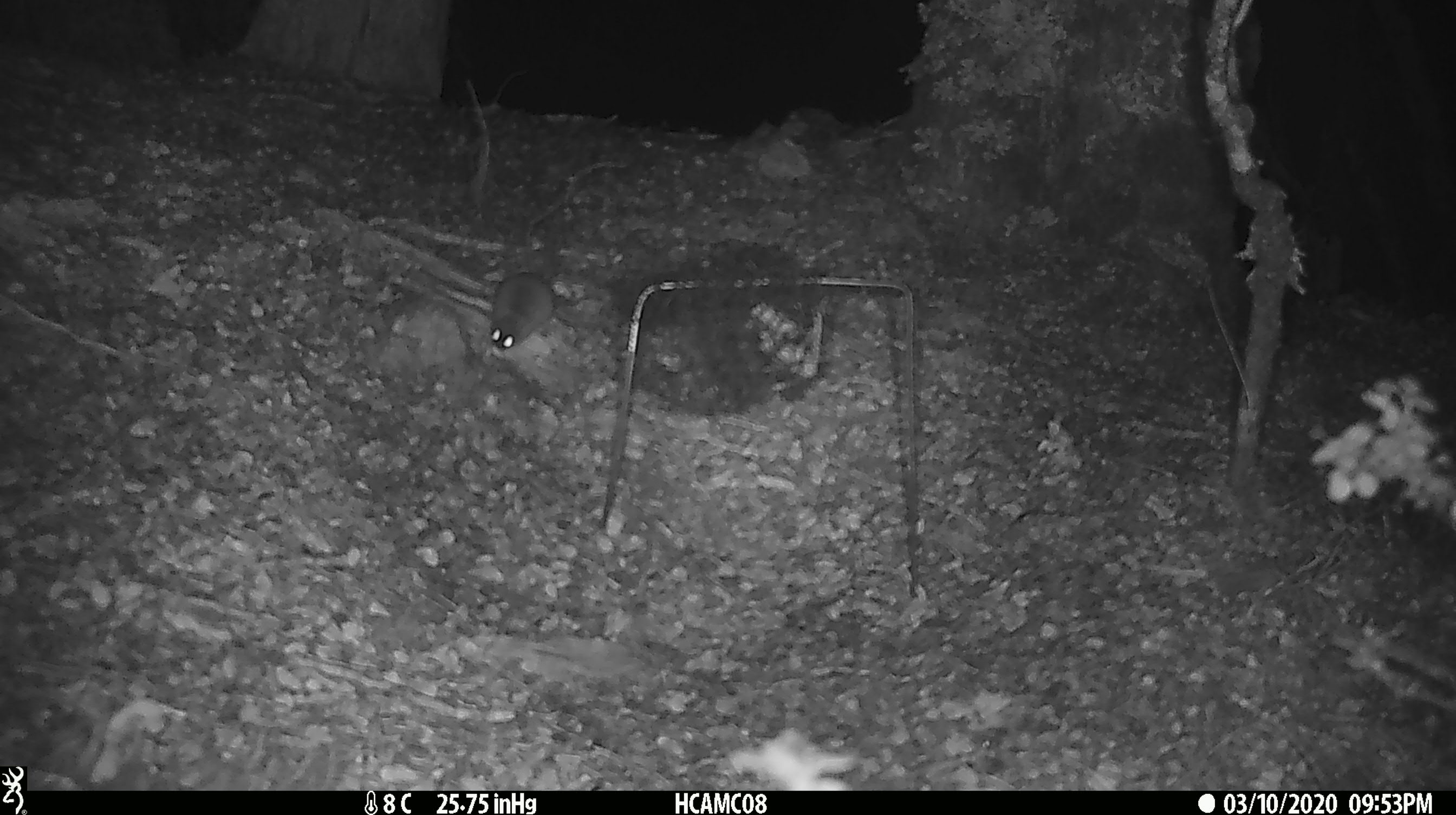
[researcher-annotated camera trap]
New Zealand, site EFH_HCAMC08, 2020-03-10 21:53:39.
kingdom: Animalia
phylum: Chordata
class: Mammalia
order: Rodentia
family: Muridae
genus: Mus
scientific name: Mus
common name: mouse